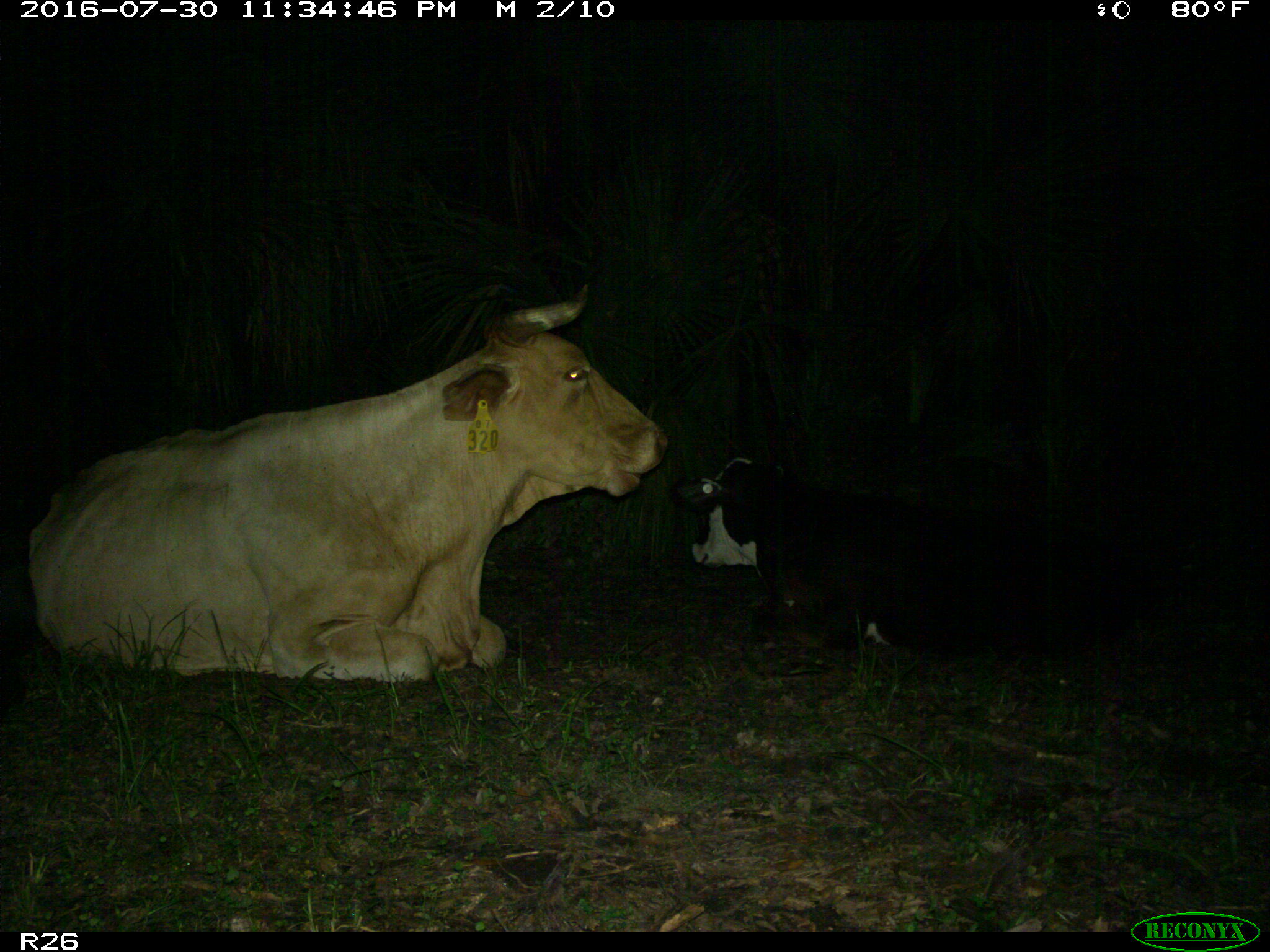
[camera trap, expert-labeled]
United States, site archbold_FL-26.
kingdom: Animalia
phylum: Chordata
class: Mammalia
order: Artiodactyla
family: Bovidae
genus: Bos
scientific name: Bos taurus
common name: domestic cow